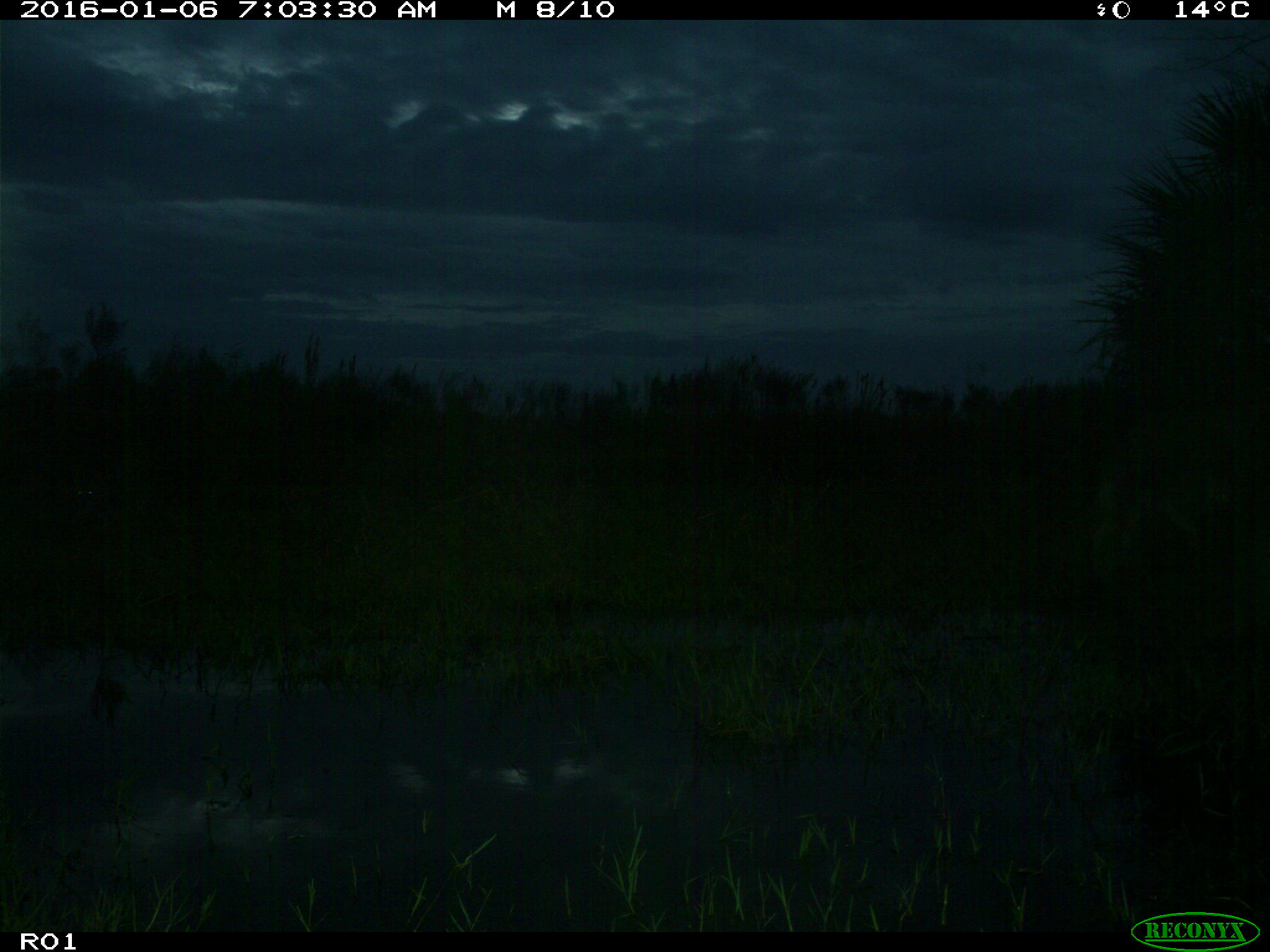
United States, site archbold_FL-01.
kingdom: Animalia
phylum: Chordata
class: Mammalia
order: Carnivora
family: Canidae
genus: Canis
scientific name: Canis latrans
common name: coyote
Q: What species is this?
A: Canis latrans (coyote).